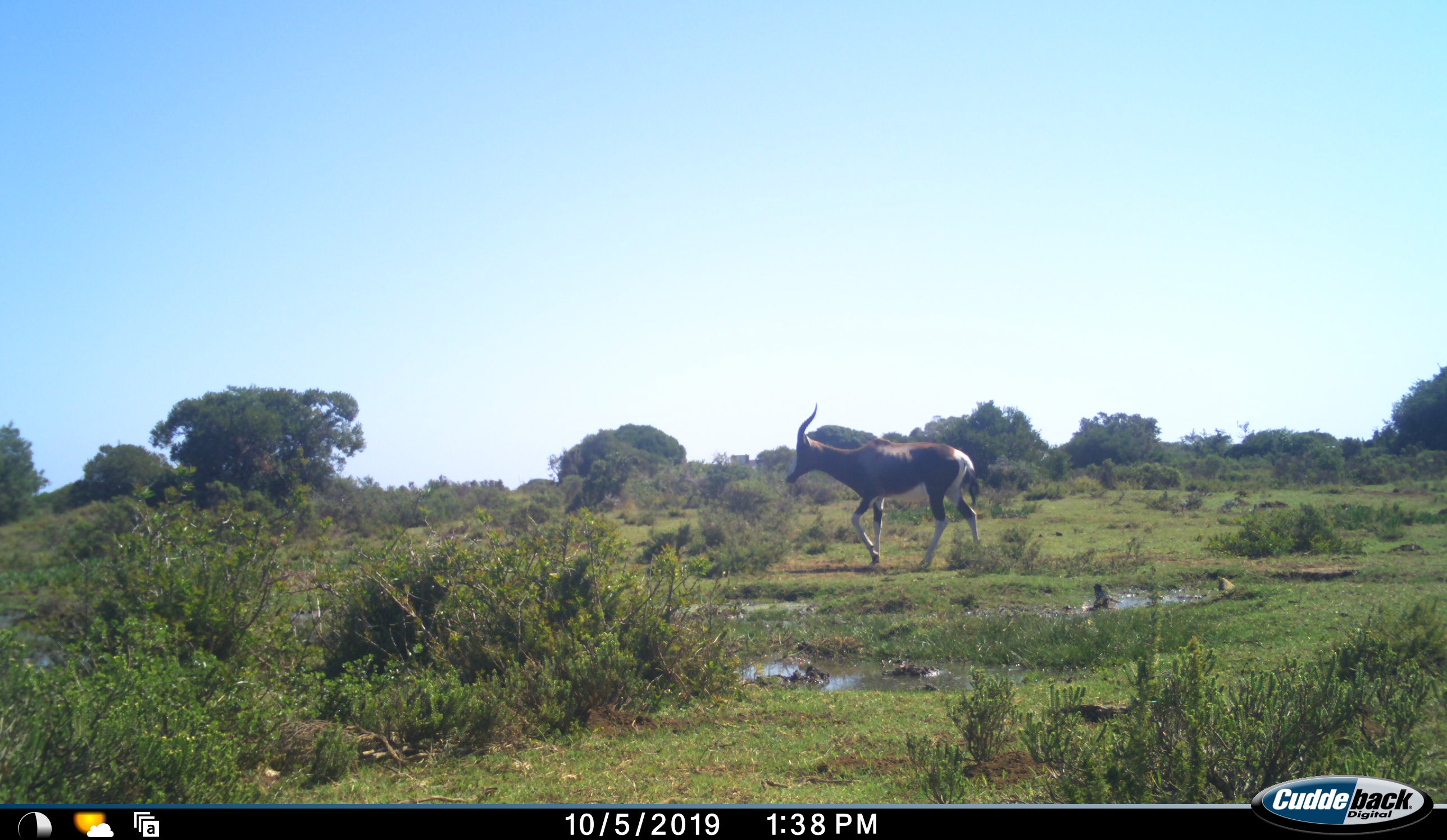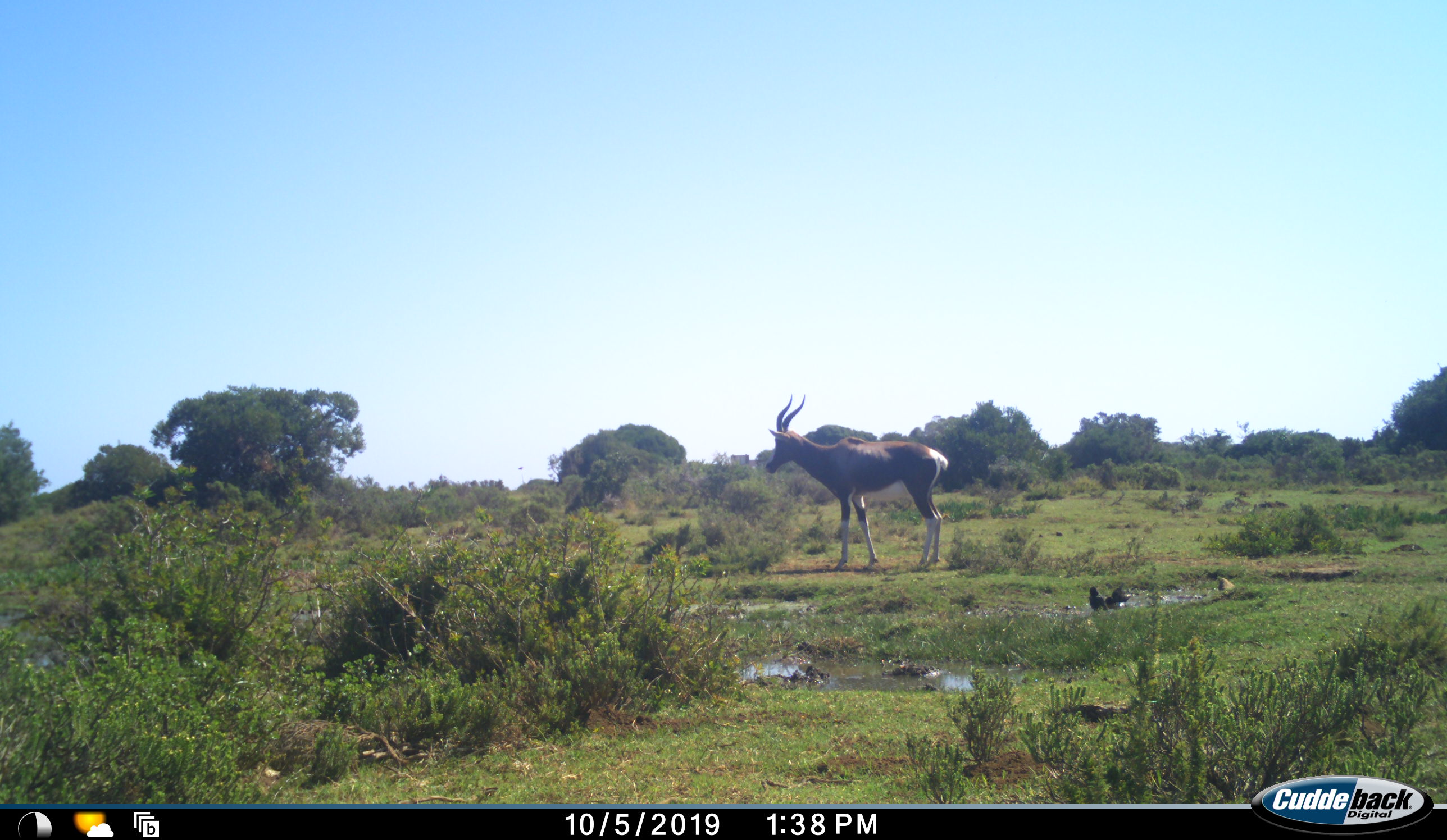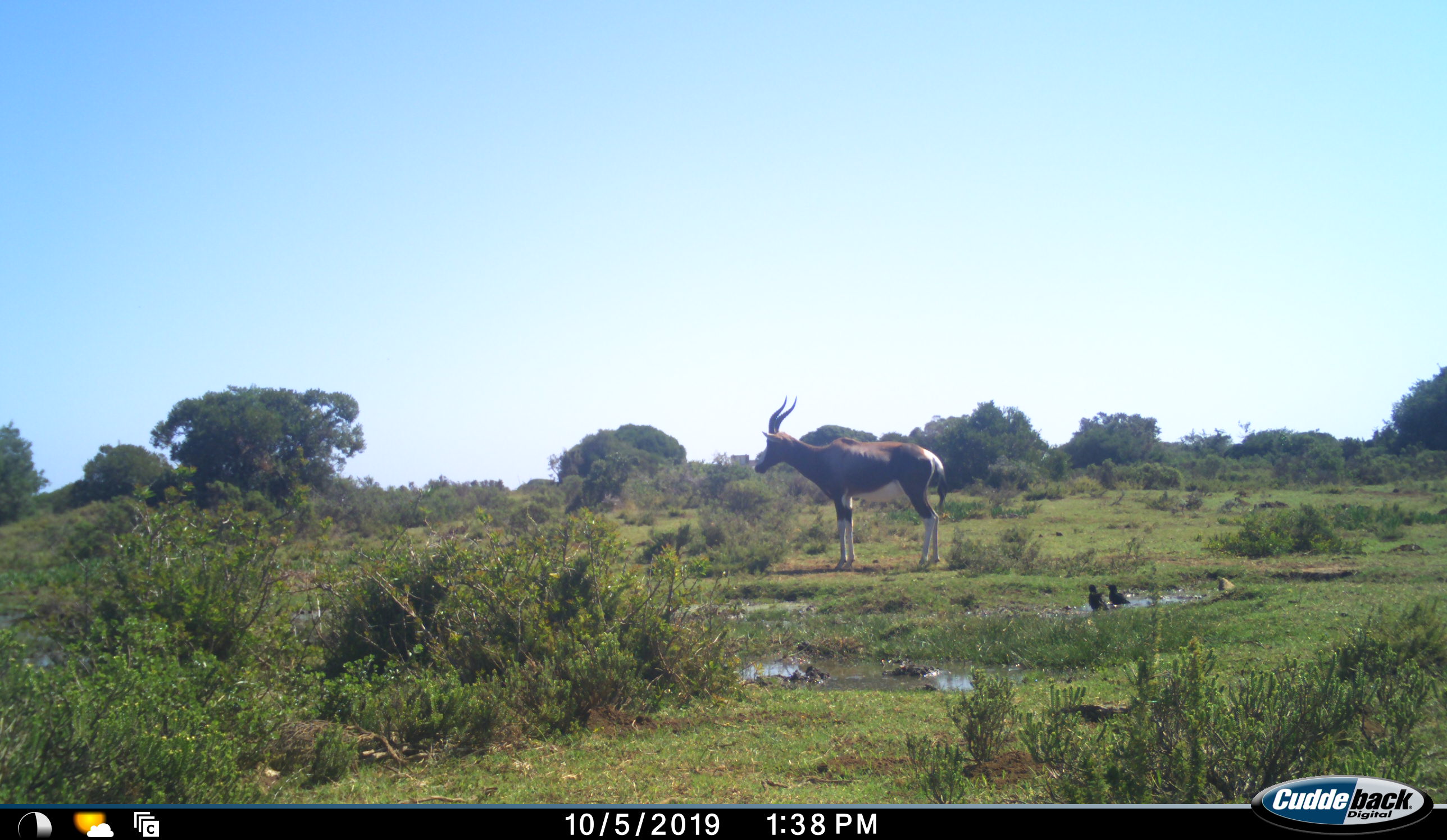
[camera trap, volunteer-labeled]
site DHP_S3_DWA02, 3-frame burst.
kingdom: Animalia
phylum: Chordata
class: Mammalia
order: Artiodactyla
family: Bovidae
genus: Damaliscus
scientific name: Damaliscus pygargus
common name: bontebok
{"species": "bontebok (Damaliscus pygargus)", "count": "1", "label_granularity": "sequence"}